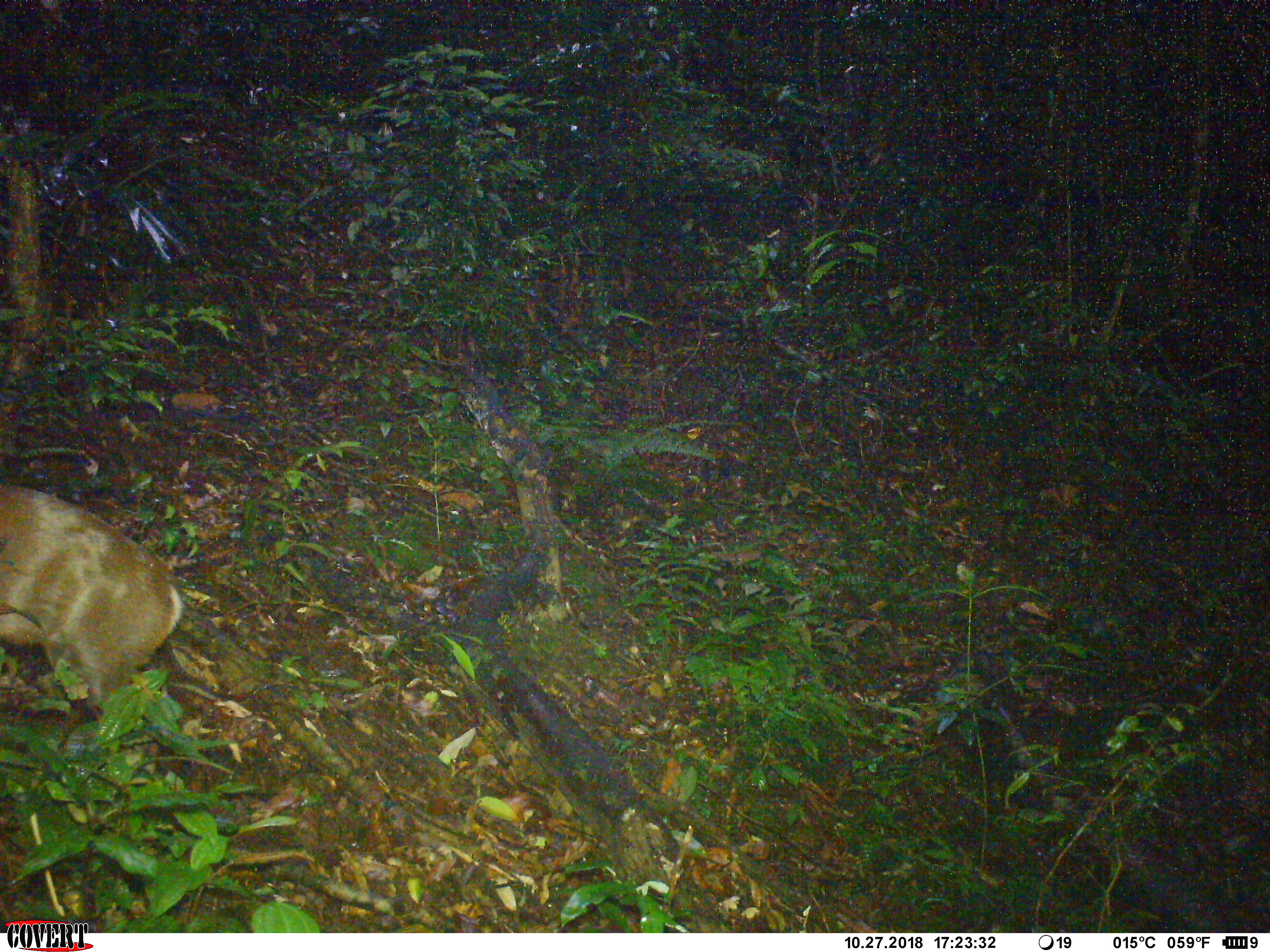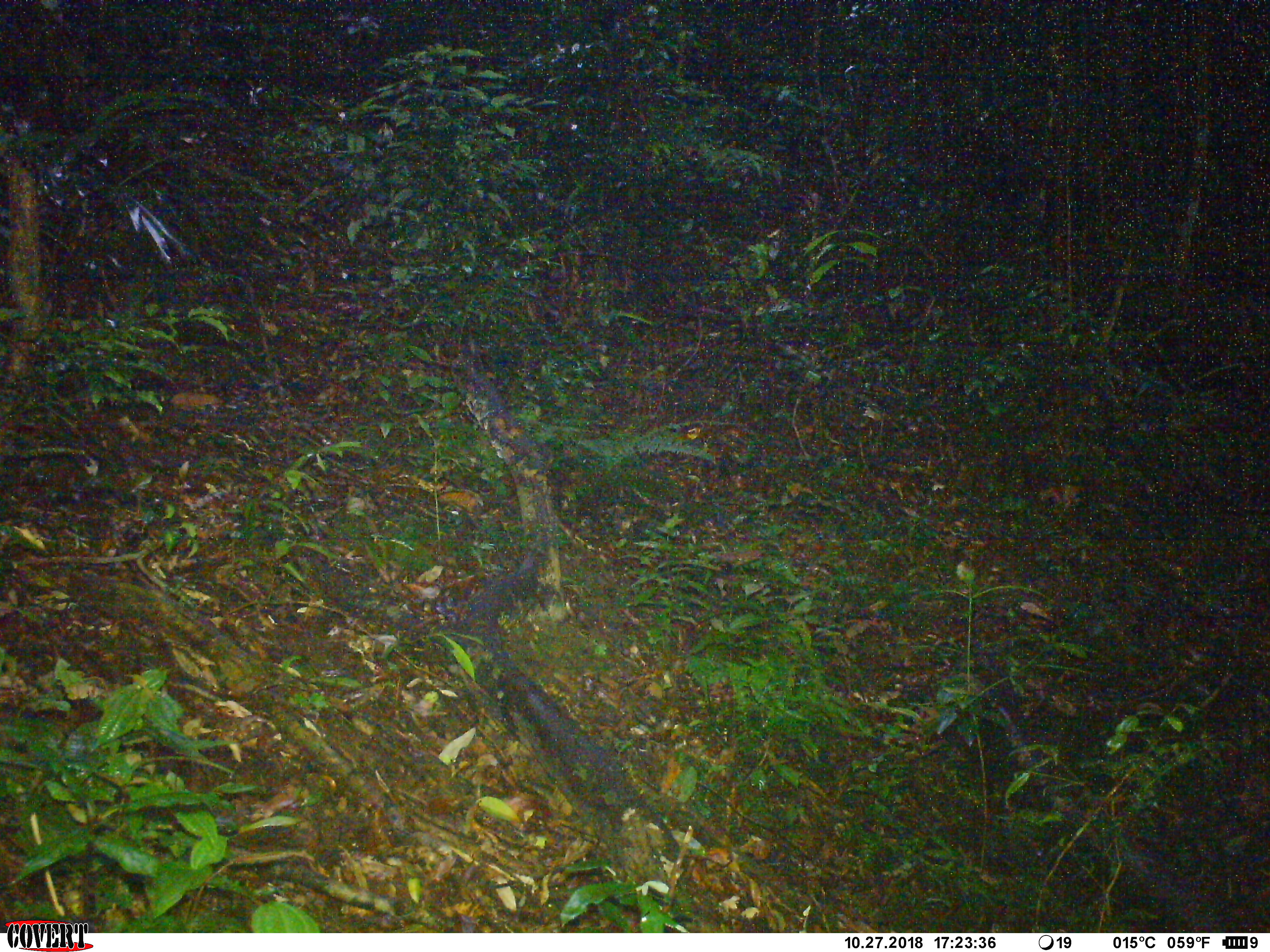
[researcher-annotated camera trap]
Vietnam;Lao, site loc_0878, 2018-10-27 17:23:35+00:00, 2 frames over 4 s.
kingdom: Animalia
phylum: Chordata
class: Mammalia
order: Artiodactyla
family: Cervidae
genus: Muntiacus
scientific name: Muntiacus rooseveltorum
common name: roosevelt's muntjac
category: roosevelts muntjac group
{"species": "roosevelts muntjac group (roosevelt's muntjac) (Muntiacus rooseveltorum)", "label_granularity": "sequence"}